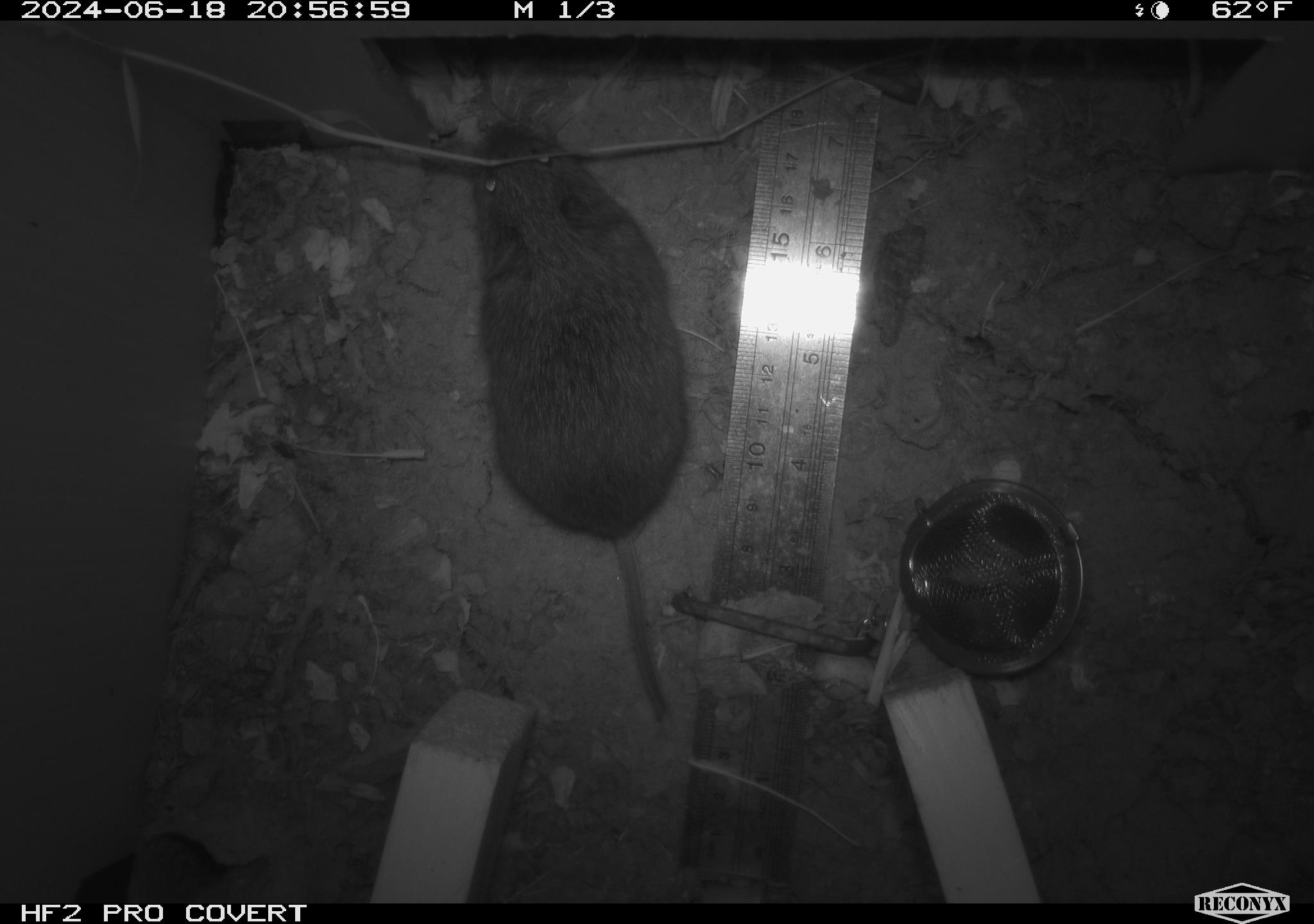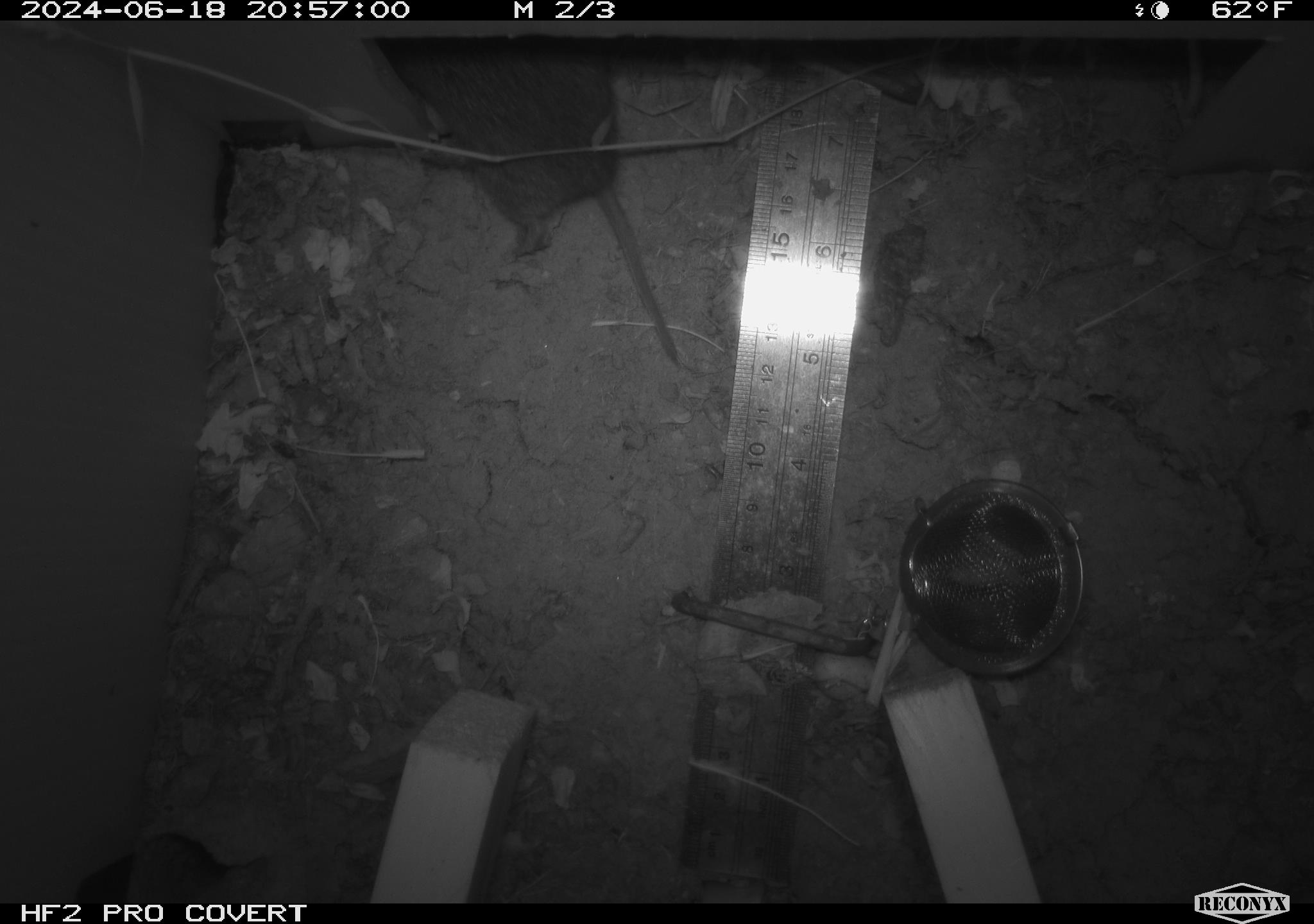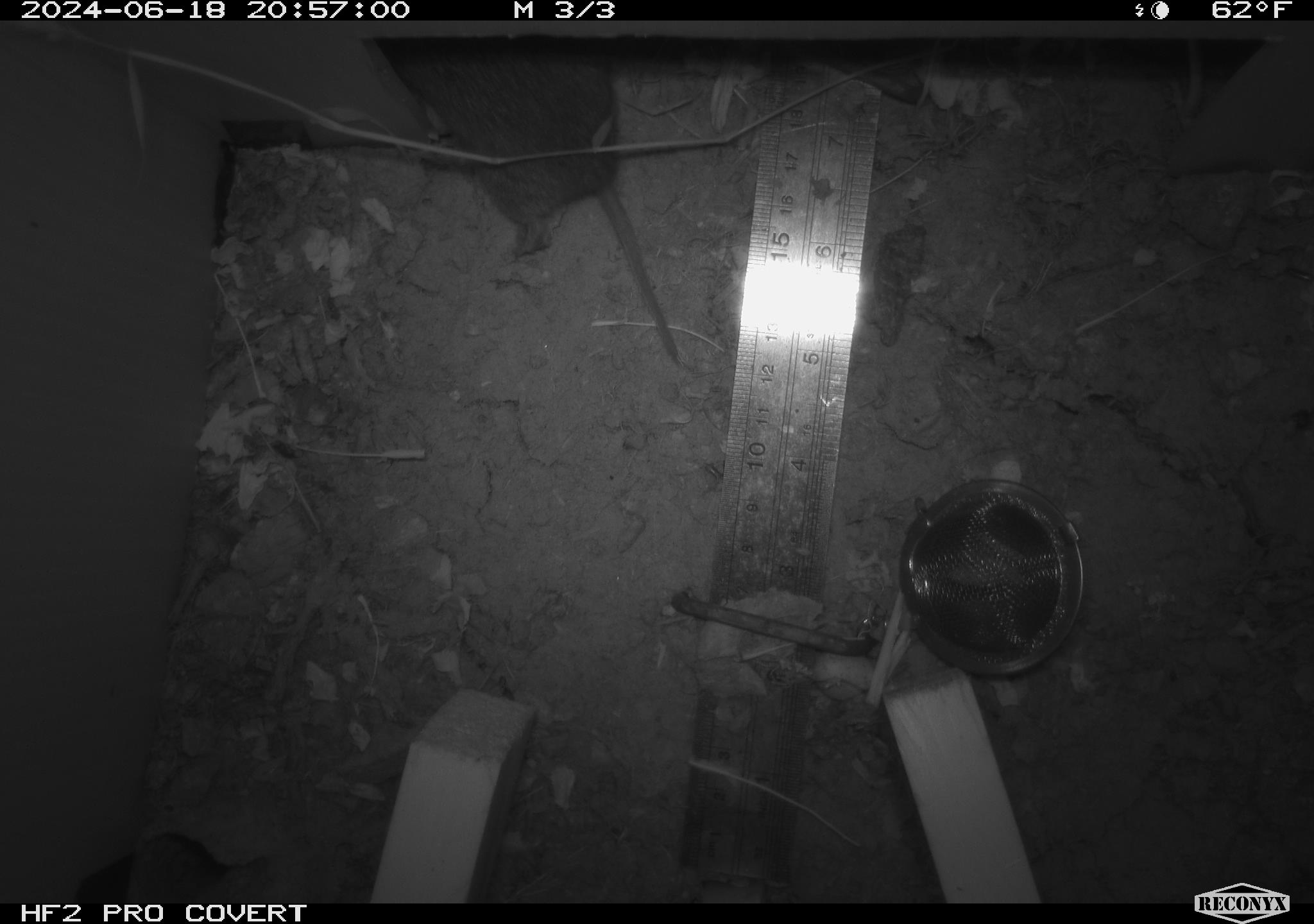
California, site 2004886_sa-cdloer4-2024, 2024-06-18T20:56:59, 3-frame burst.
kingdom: Animalia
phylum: Chordata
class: Mammalia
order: Rodentia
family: Cricetidae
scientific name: Arvicolinae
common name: voles, lemmings, and muskrats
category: arvicolinae subfamily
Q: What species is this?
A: Arvicolinae subfamily (voles, lemmings, and muskrats) (Arvicolinae).